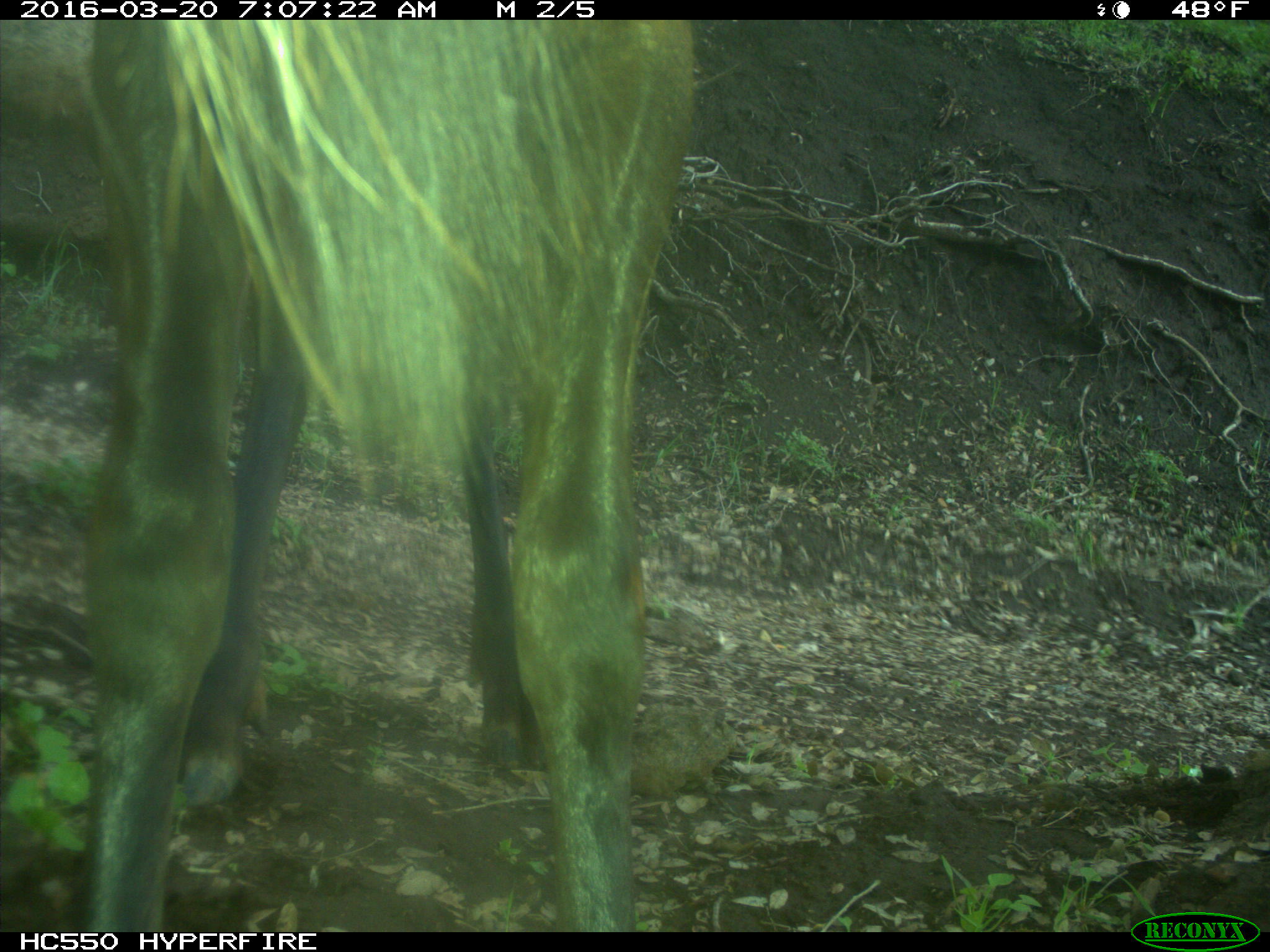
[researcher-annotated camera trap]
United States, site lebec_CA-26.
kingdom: Animalia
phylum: Chordata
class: Mammalia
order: Artiodactyla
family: Cervidae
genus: Cervus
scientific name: Cervus canadensis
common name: elk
Cervus canadensis (elk).